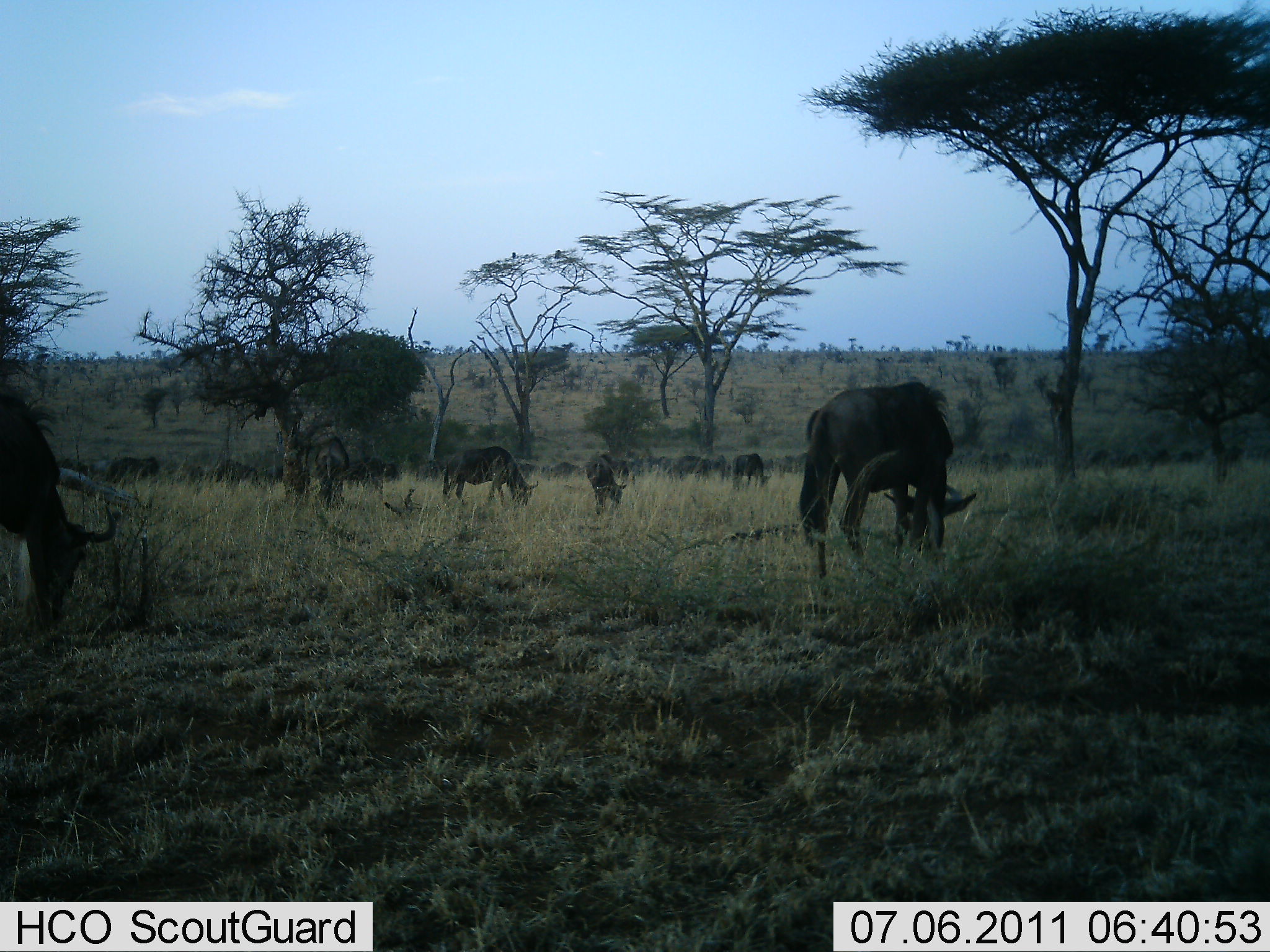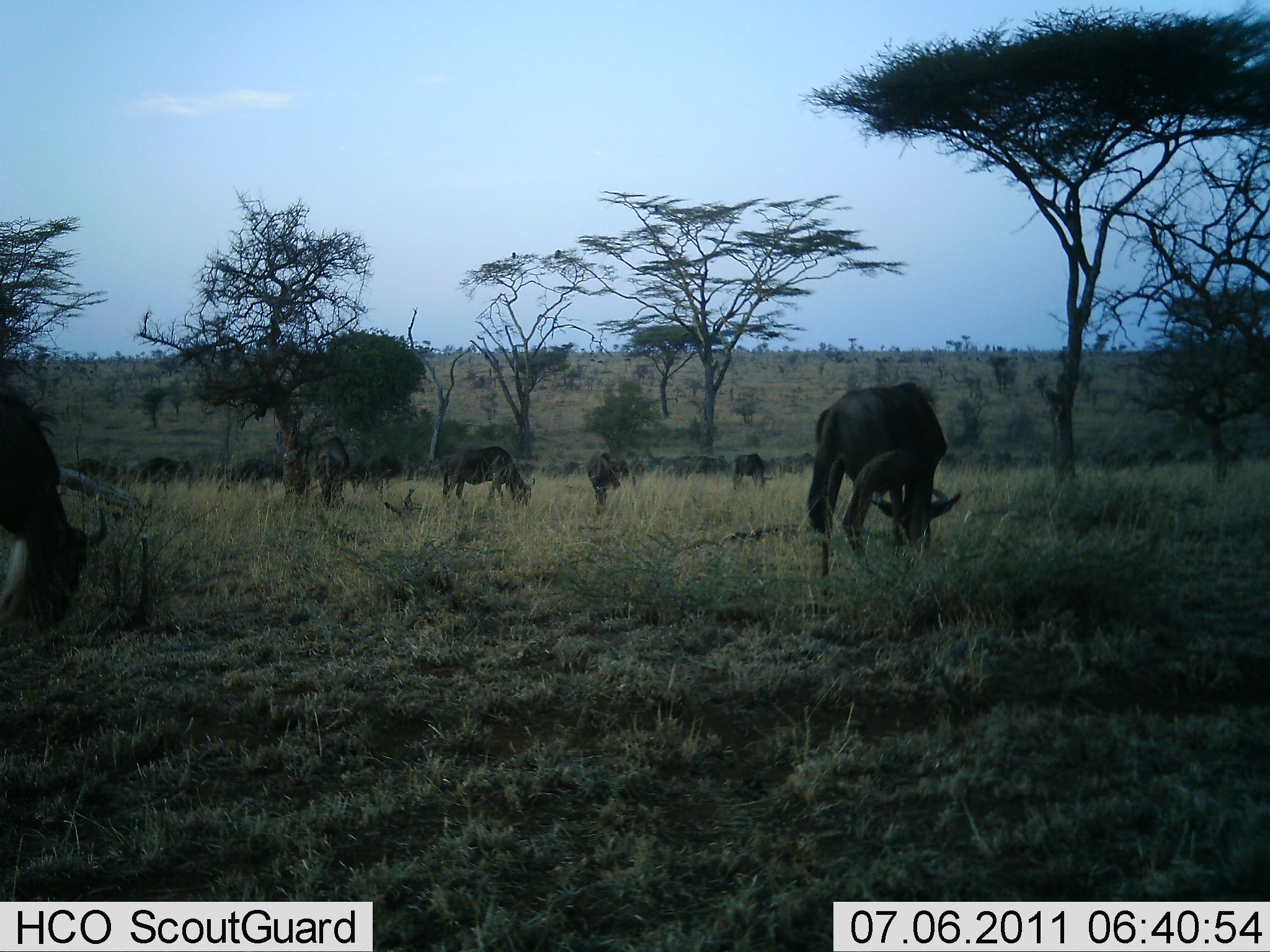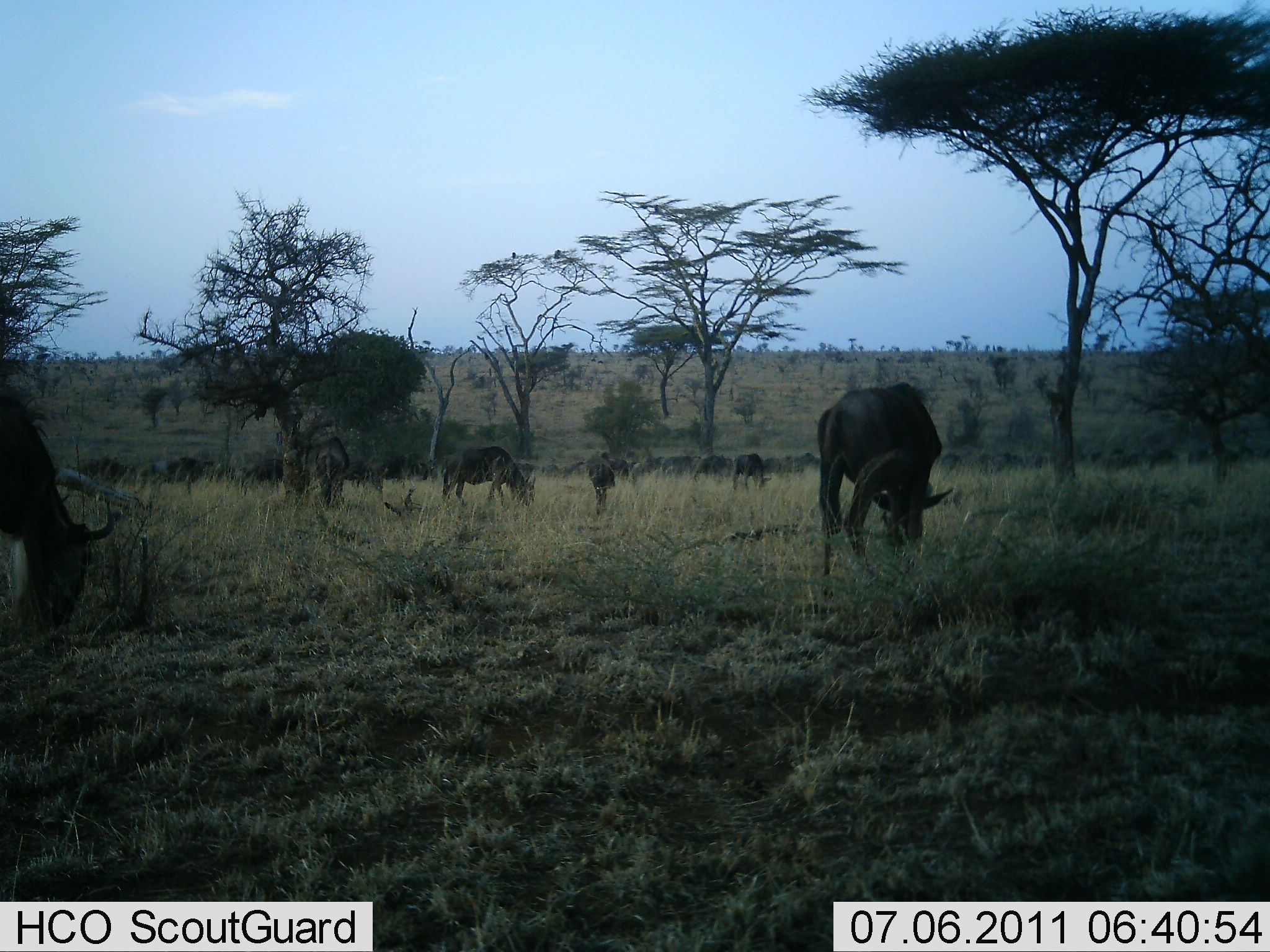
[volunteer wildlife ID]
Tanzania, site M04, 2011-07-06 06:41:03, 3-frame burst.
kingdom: Animalia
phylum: Chordata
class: Mammalia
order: Artiodactyla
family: Bovidae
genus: Connochaetes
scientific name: Connochaetes taurinus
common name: blue wildebeest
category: wildebeest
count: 11-50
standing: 60%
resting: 10%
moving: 40%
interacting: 0%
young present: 0%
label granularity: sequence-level